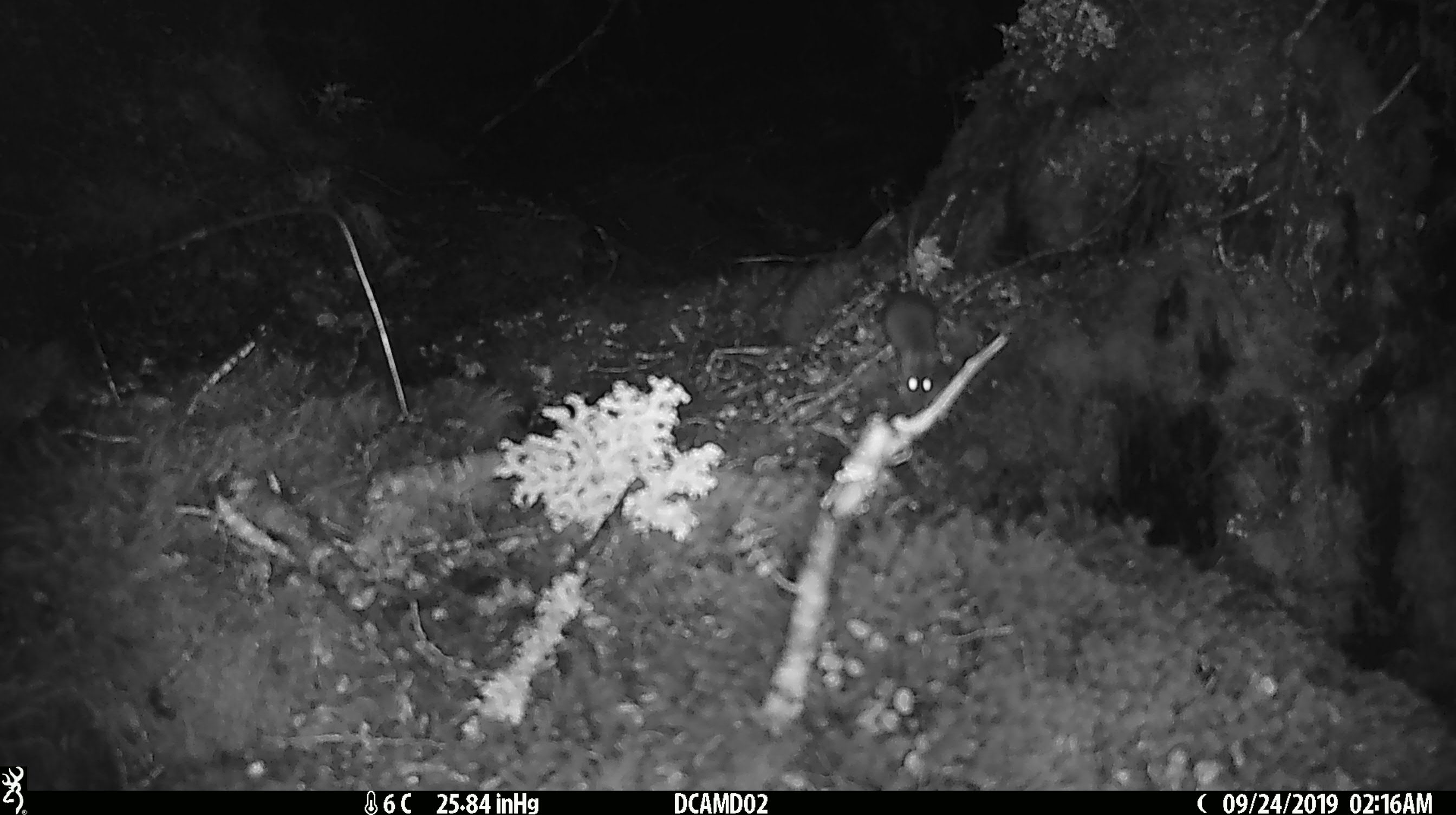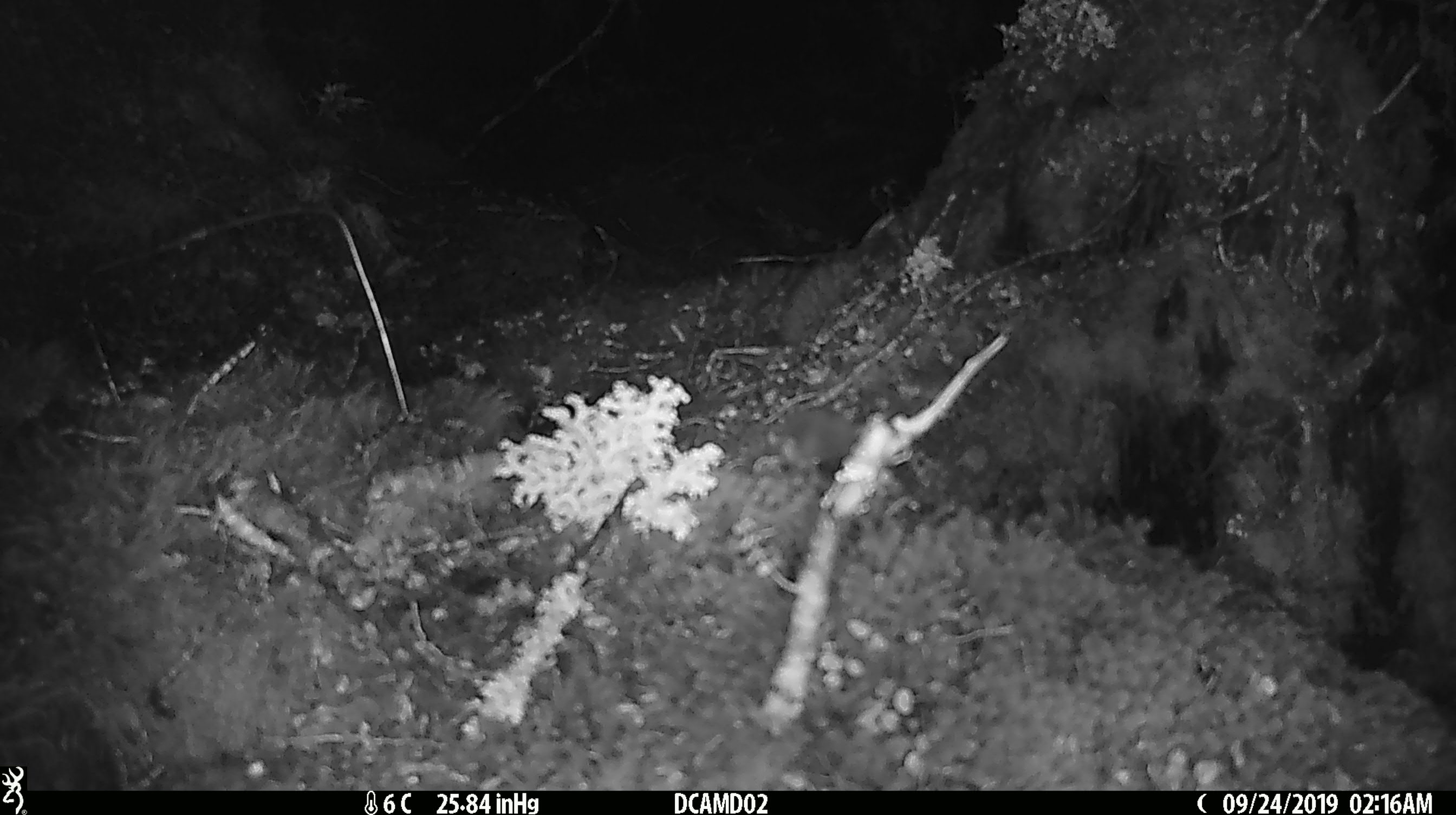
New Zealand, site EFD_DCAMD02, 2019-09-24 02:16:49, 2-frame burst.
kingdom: Animalia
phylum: Chordata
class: Mammalia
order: Rodentia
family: Muridae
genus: Mus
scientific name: Mus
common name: mouse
Mouse (Mus).